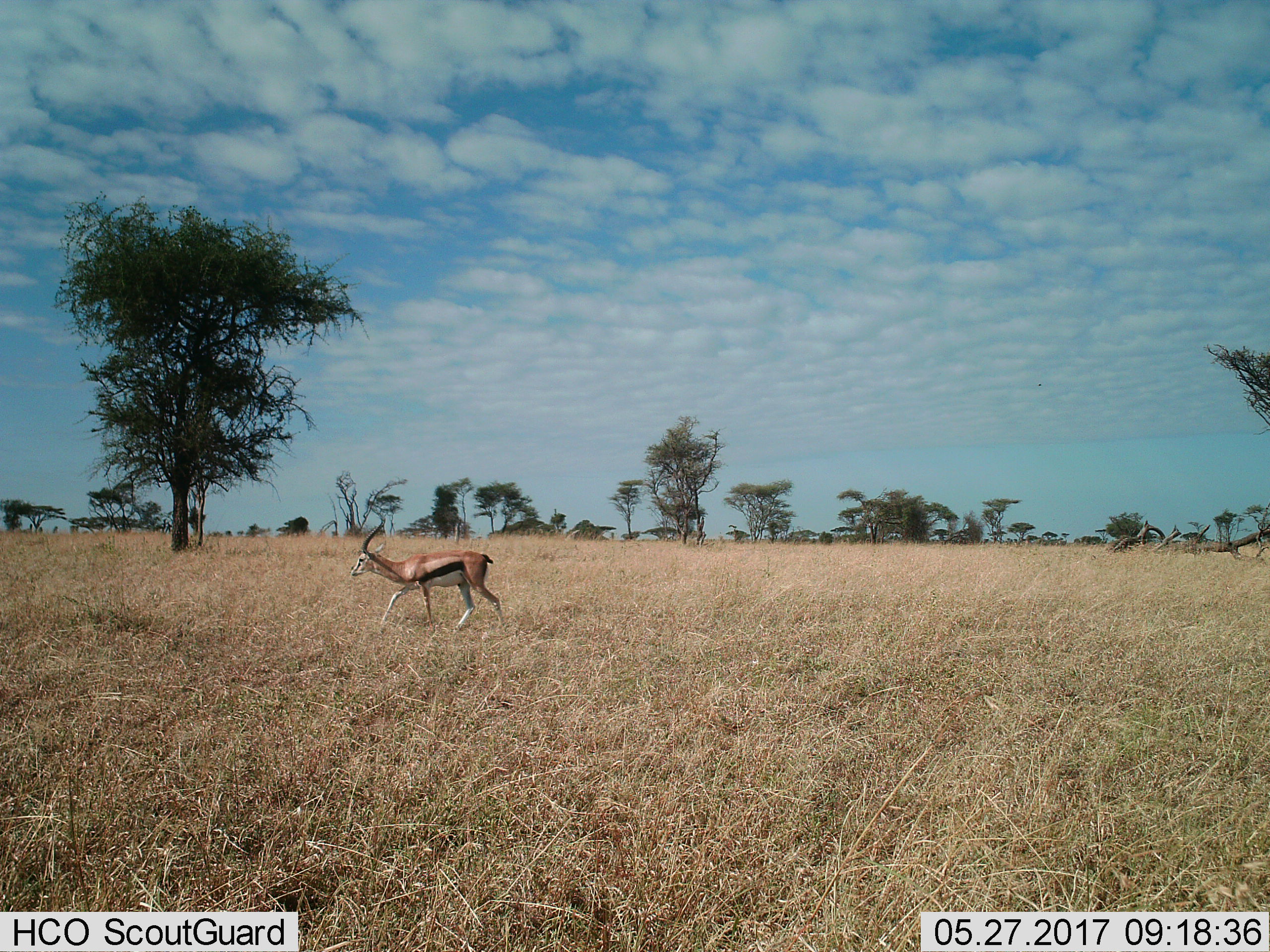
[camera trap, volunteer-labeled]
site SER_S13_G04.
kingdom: Animalia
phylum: Chordata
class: Mammalia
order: Artiodactyla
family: Bovidae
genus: Eudorcas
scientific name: Eudorcas thomsonii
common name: thomson's gazelle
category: gazellethomsons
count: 1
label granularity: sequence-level